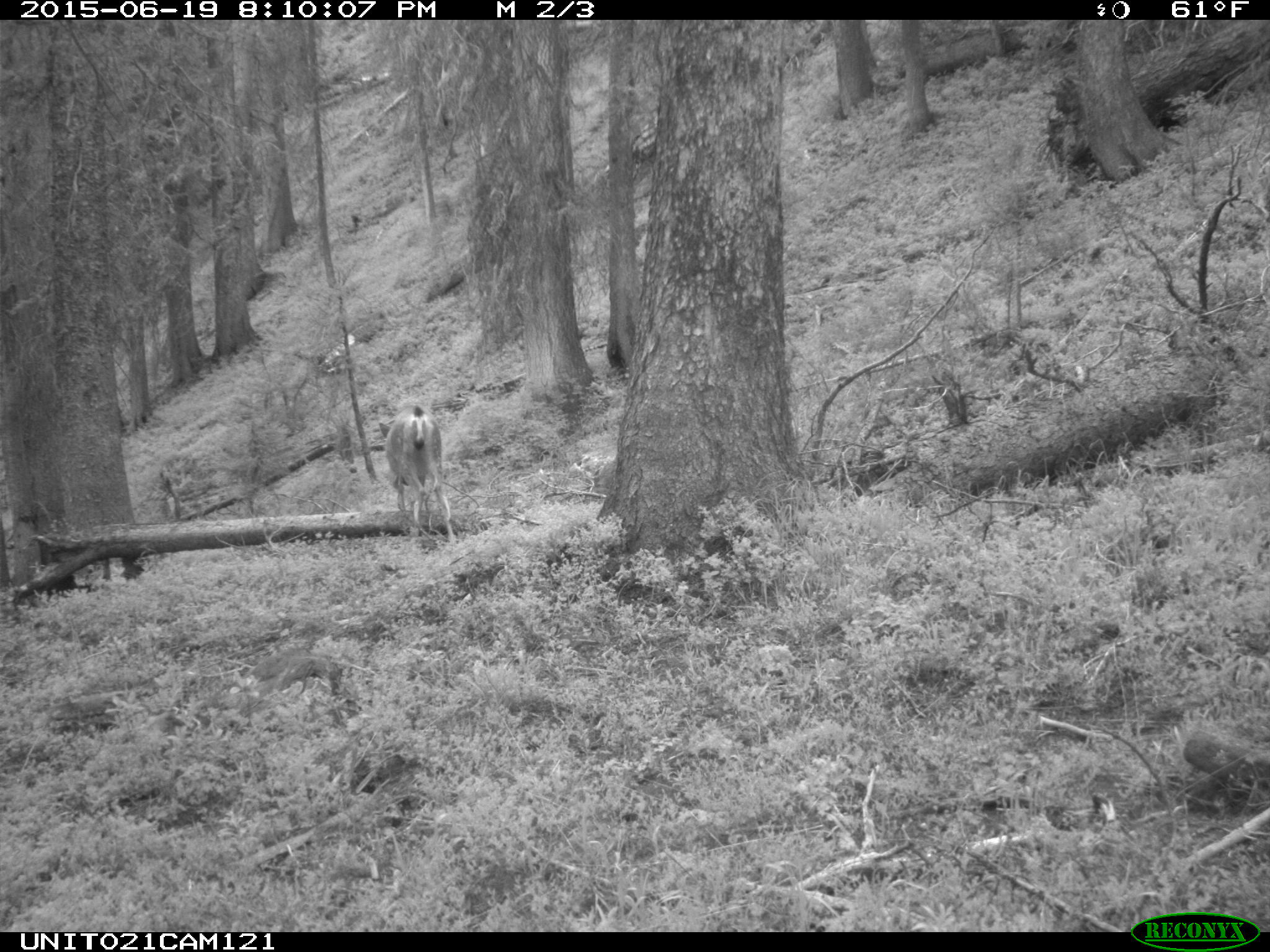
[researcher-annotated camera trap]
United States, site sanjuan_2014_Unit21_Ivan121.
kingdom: Animalia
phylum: Chordata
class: Mammalia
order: Artiodactyla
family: Cervidae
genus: Odocoileus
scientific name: Odocoileus hemionus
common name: mule deer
Odocoileus hemionus (mule deer).